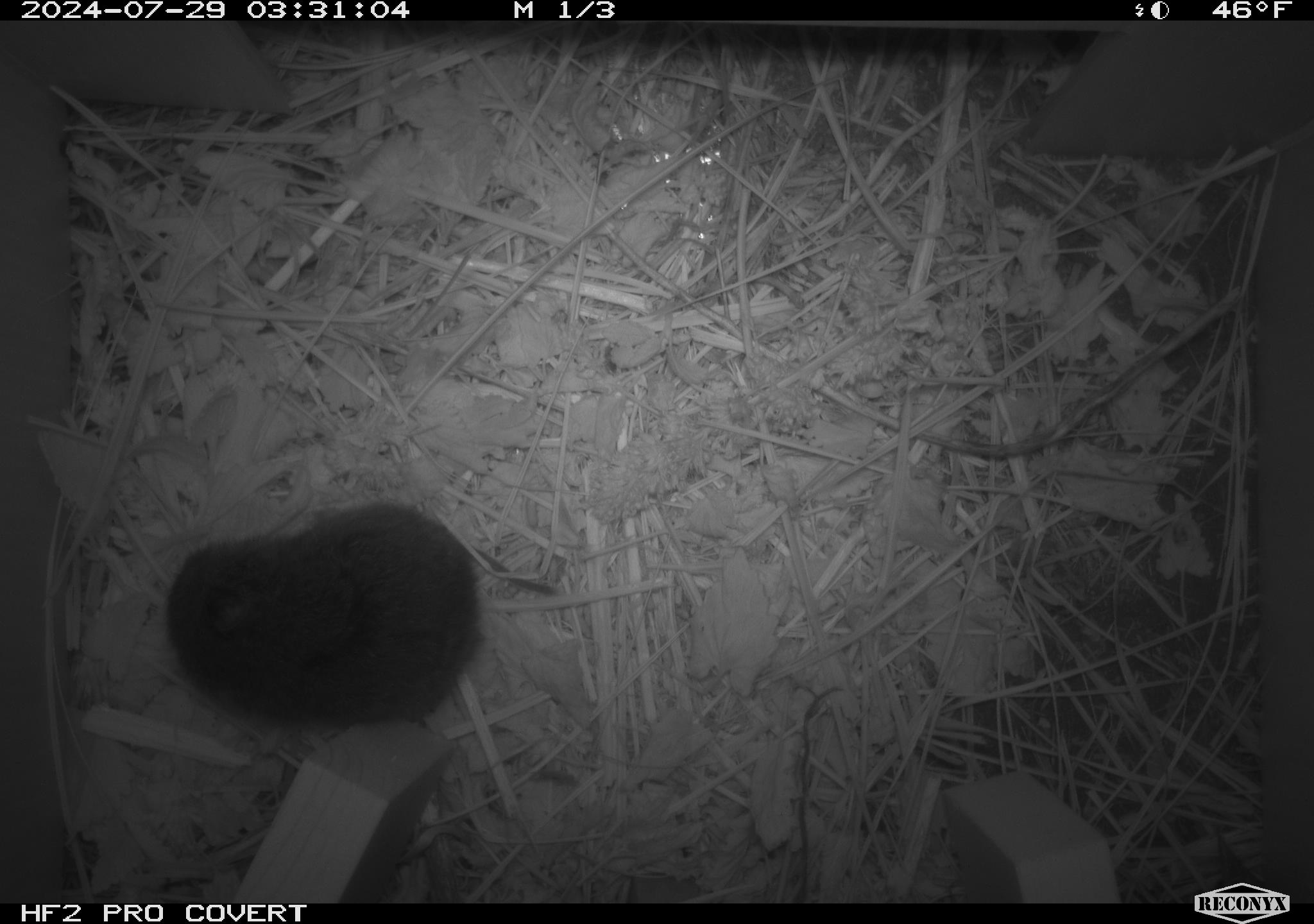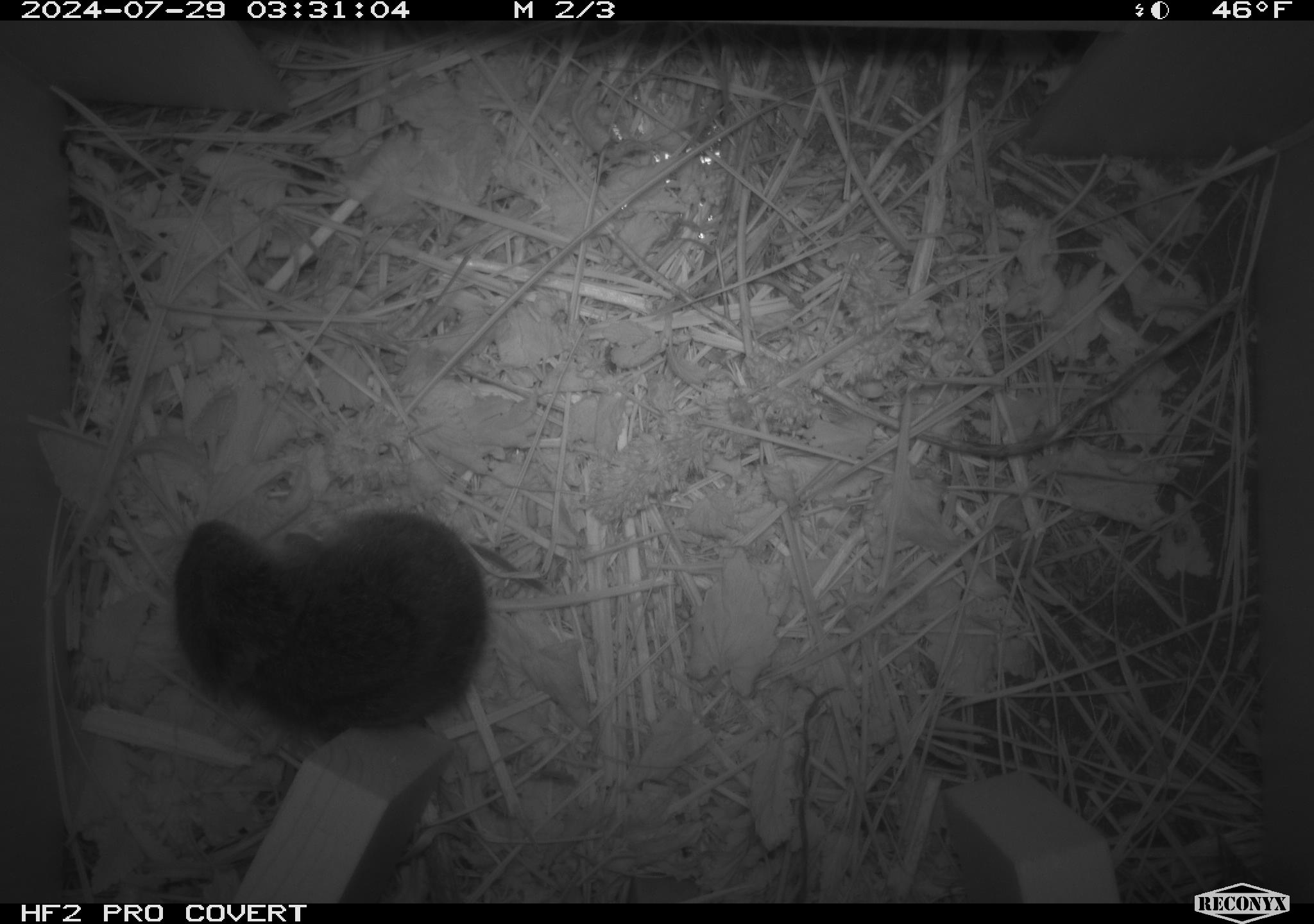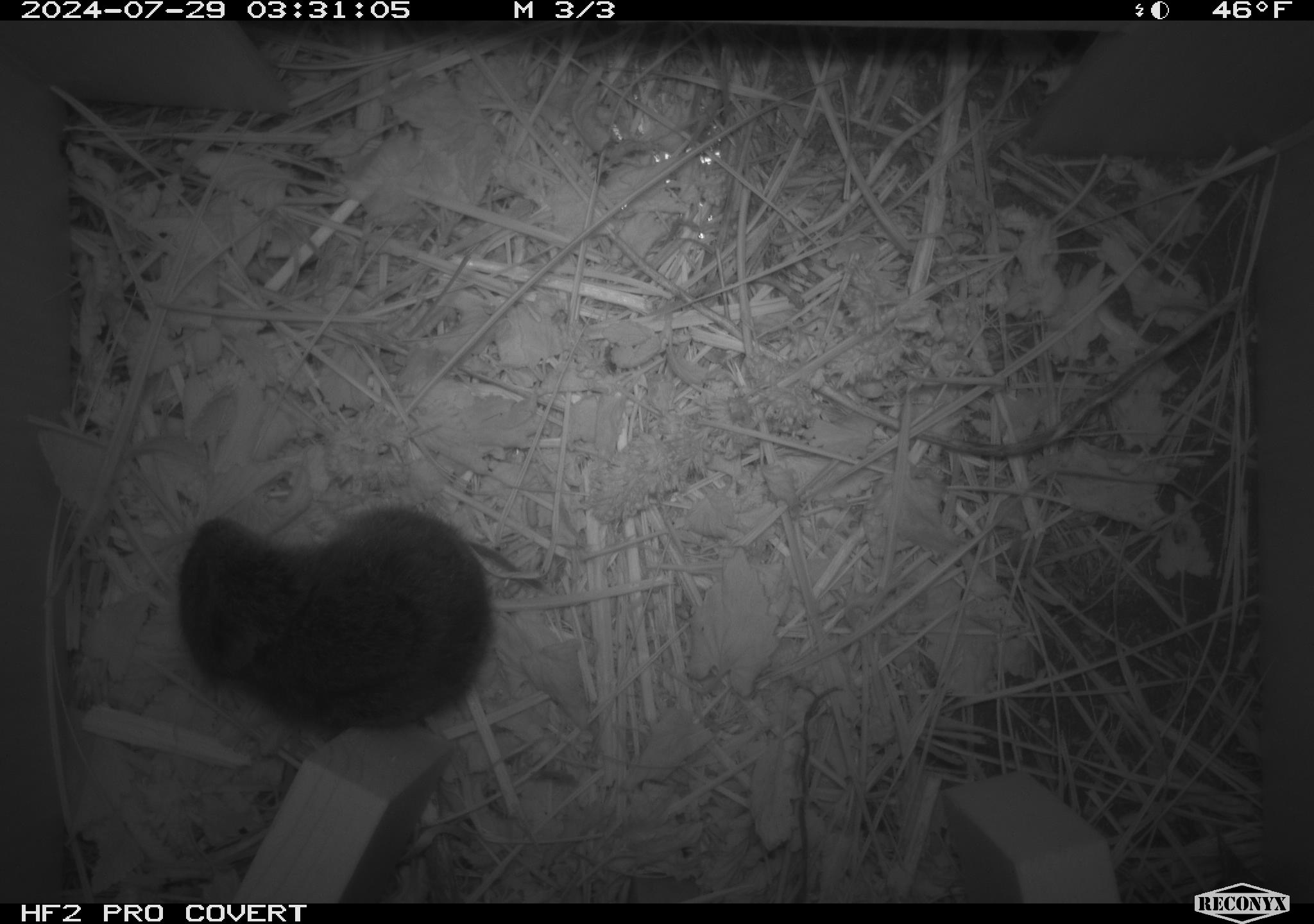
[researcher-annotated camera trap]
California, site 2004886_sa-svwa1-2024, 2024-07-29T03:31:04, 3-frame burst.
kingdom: Animalia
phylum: Chordata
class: Mammalia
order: Rodentia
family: Cricetidae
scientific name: Arvicolinae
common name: voles, lemmings, and muskrats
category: arvicolinae subfamily